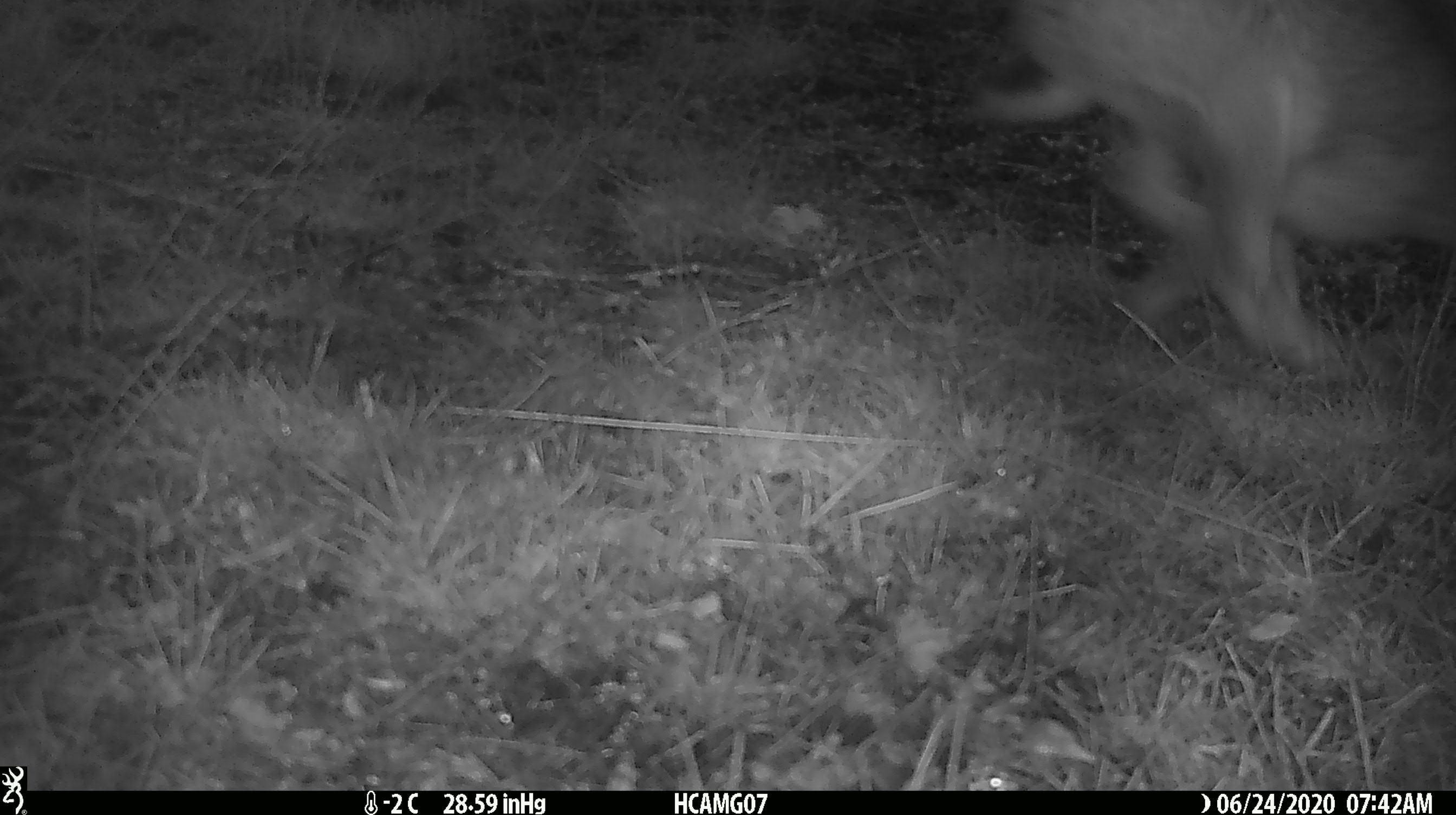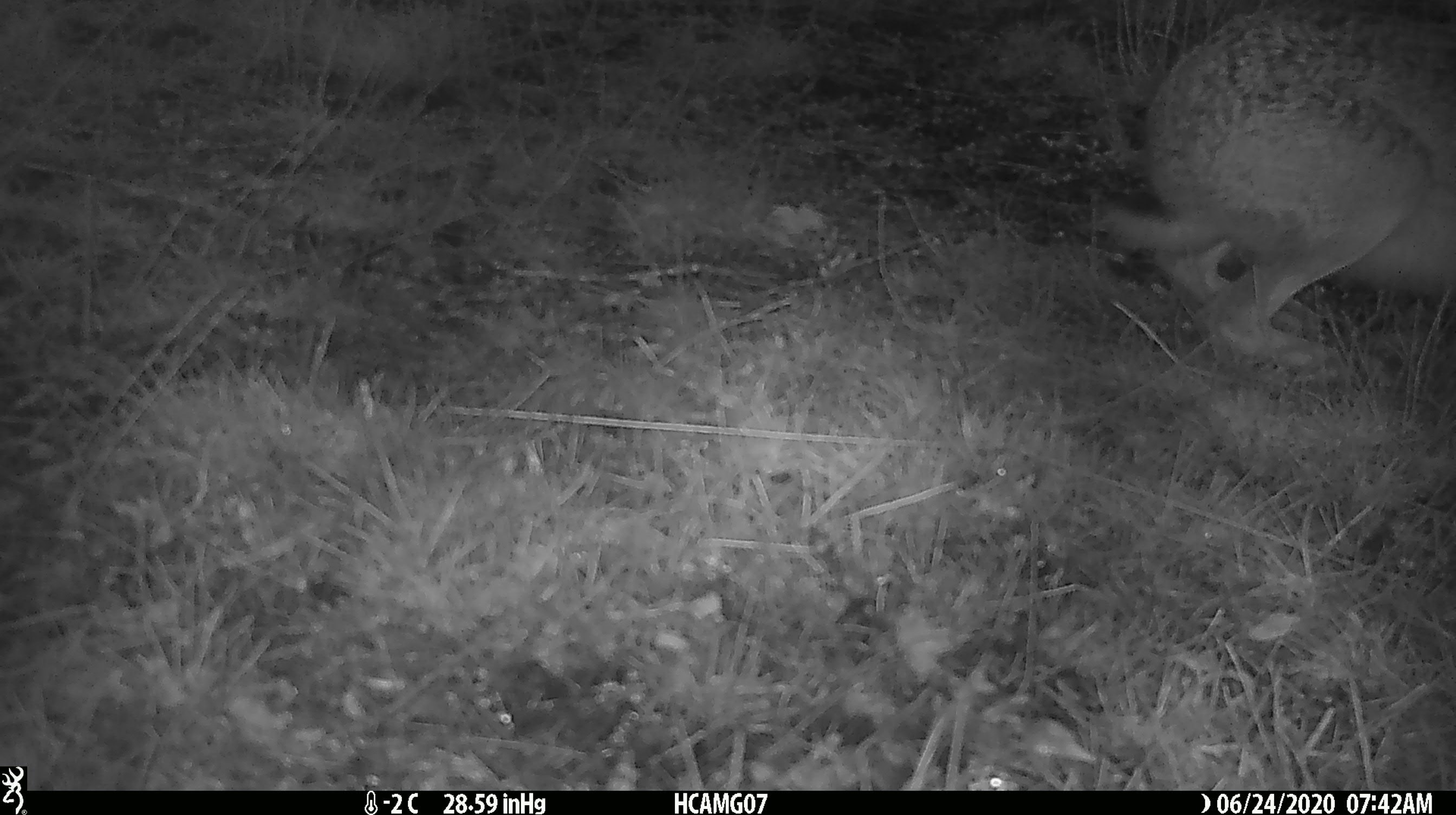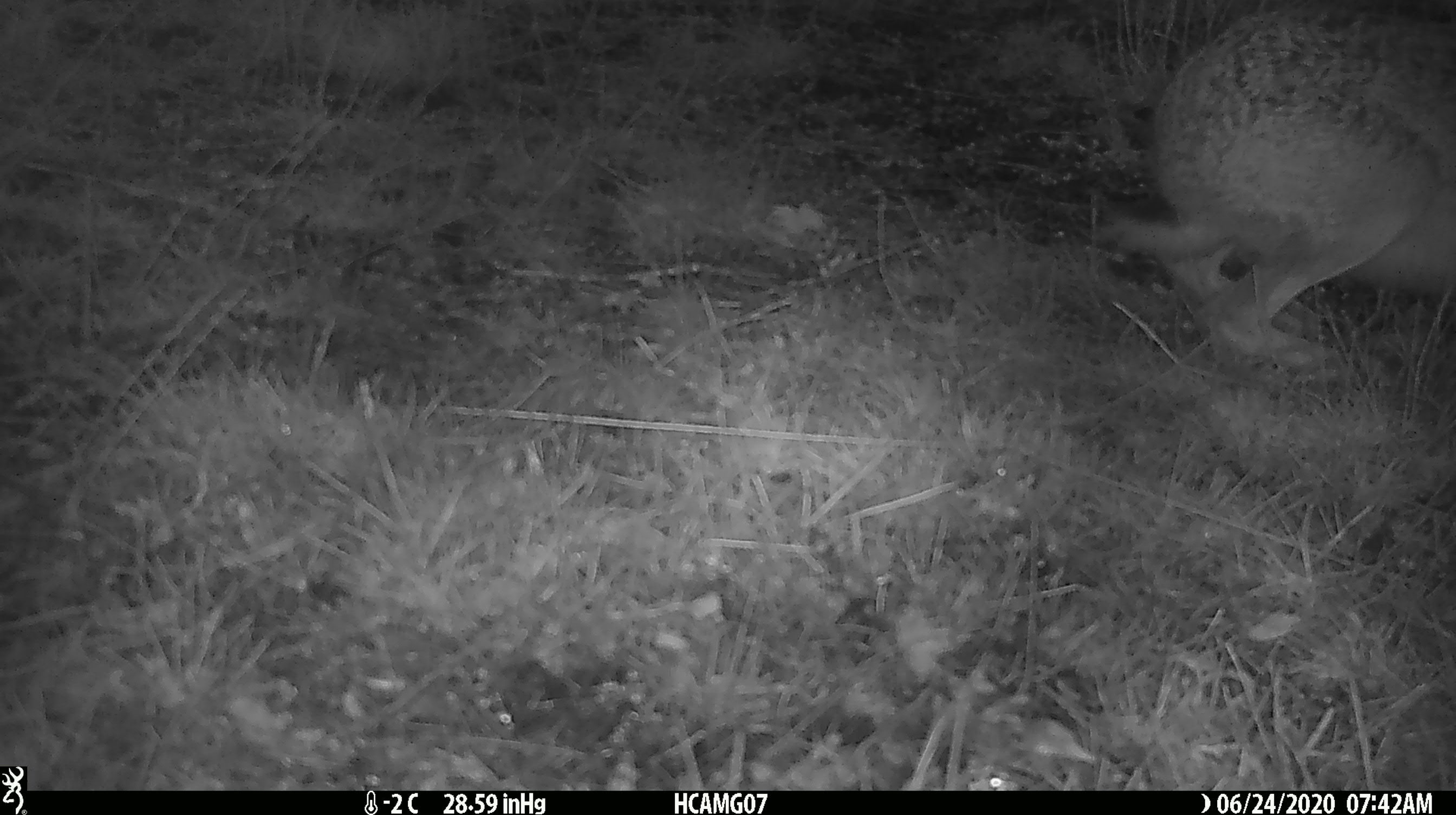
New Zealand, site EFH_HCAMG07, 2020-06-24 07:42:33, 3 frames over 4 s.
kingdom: Animalia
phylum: Chordata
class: Mammalia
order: Lagomorpha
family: Leporidae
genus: Lepus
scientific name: Lepus europaeus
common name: brown hare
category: hare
Hare (brown hare) (Lepus europaeus).